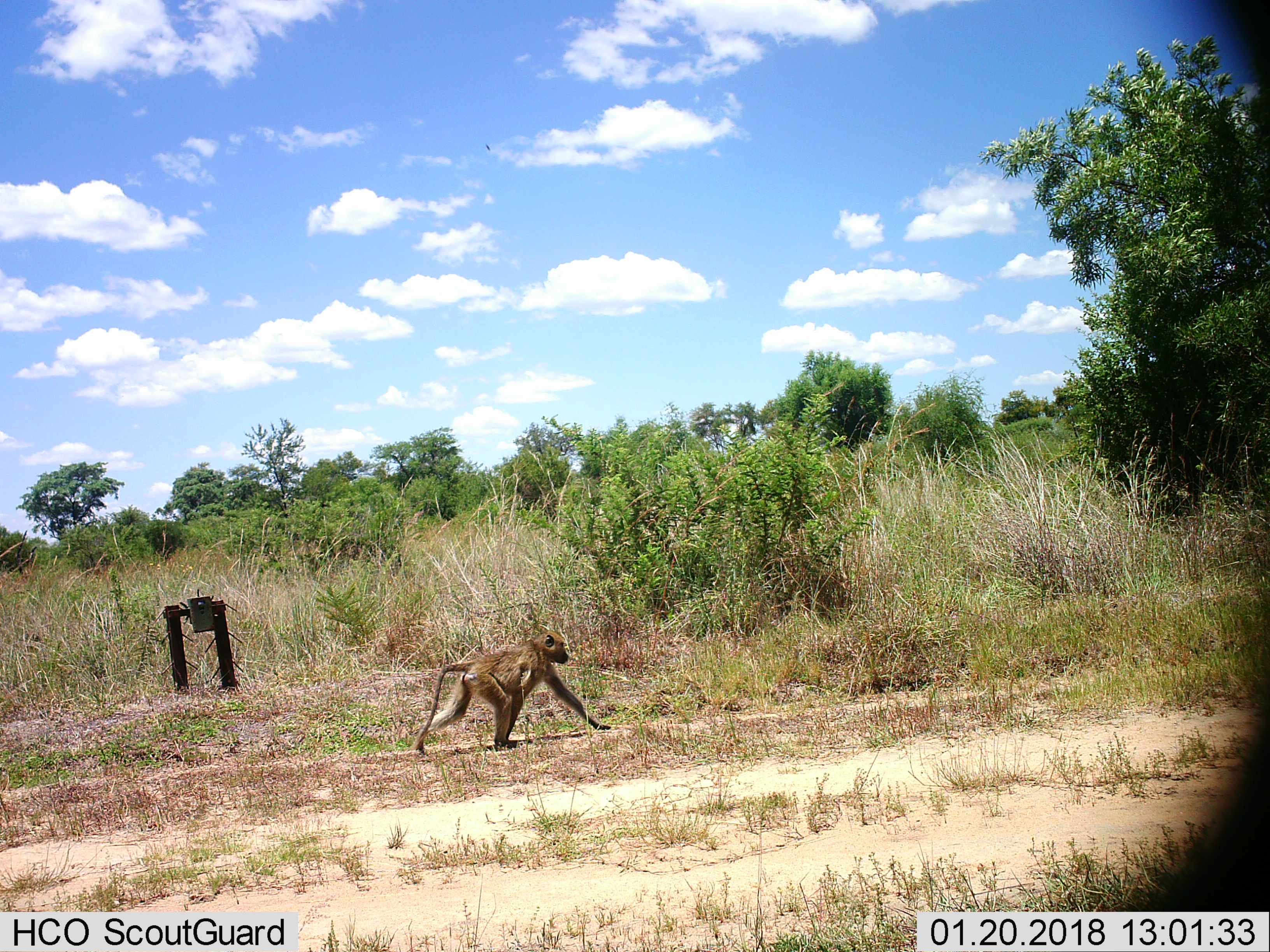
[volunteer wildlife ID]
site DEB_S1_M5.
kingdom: Animalia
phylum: Chordata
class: Mammalia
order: Primates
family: Cercopithecidae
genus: Papio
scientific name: Papio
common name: baboon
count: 1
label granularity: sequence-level